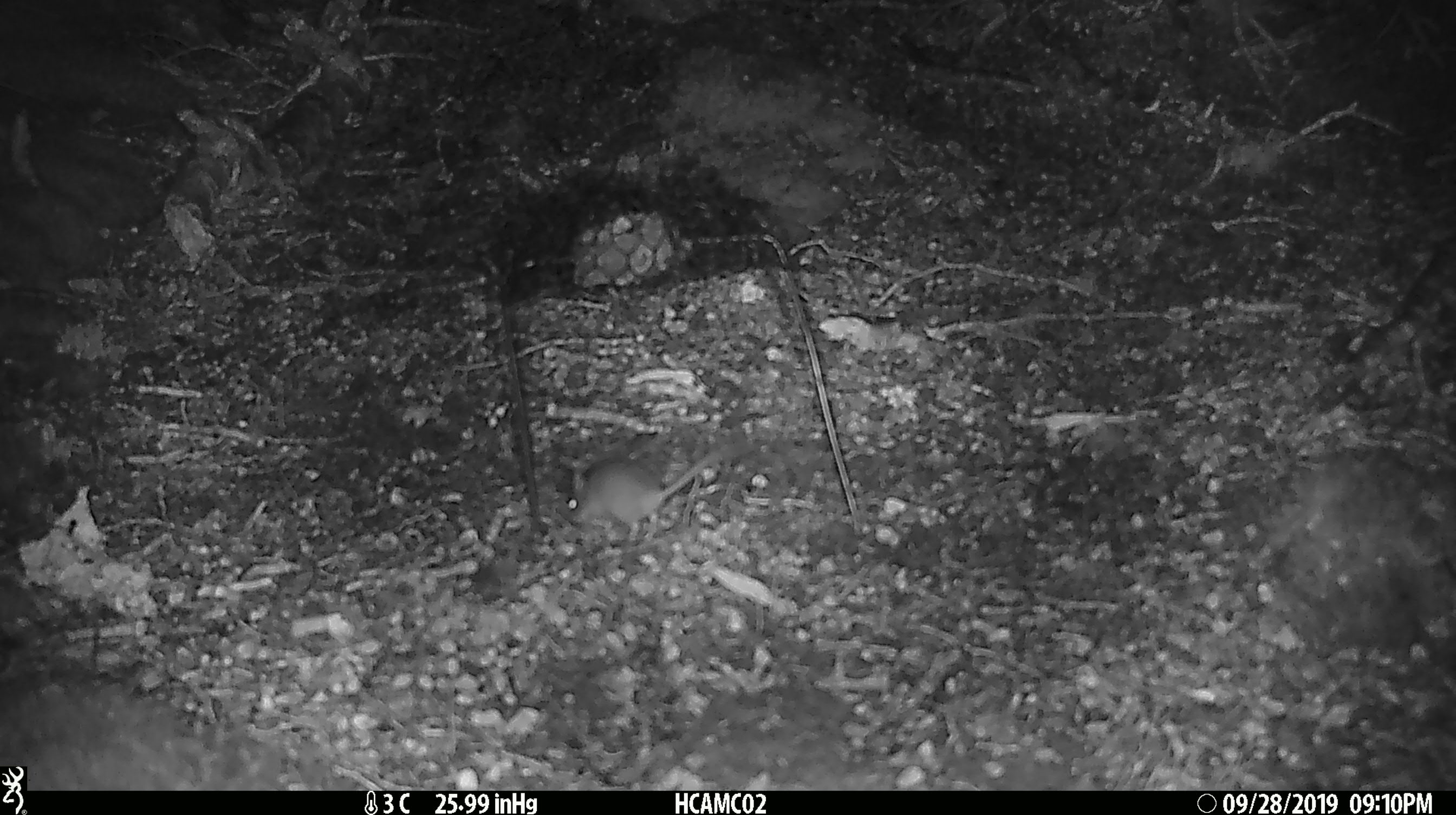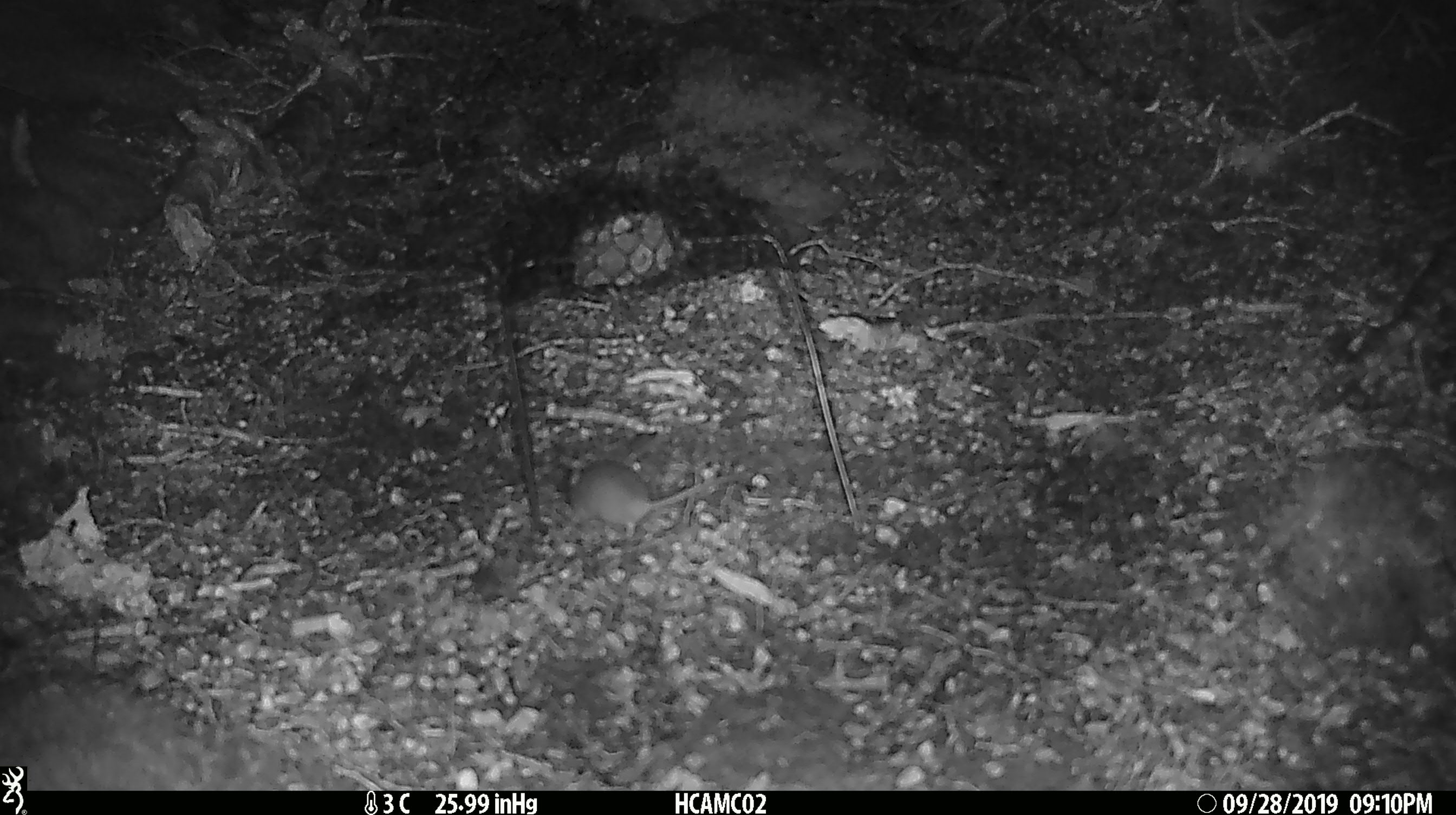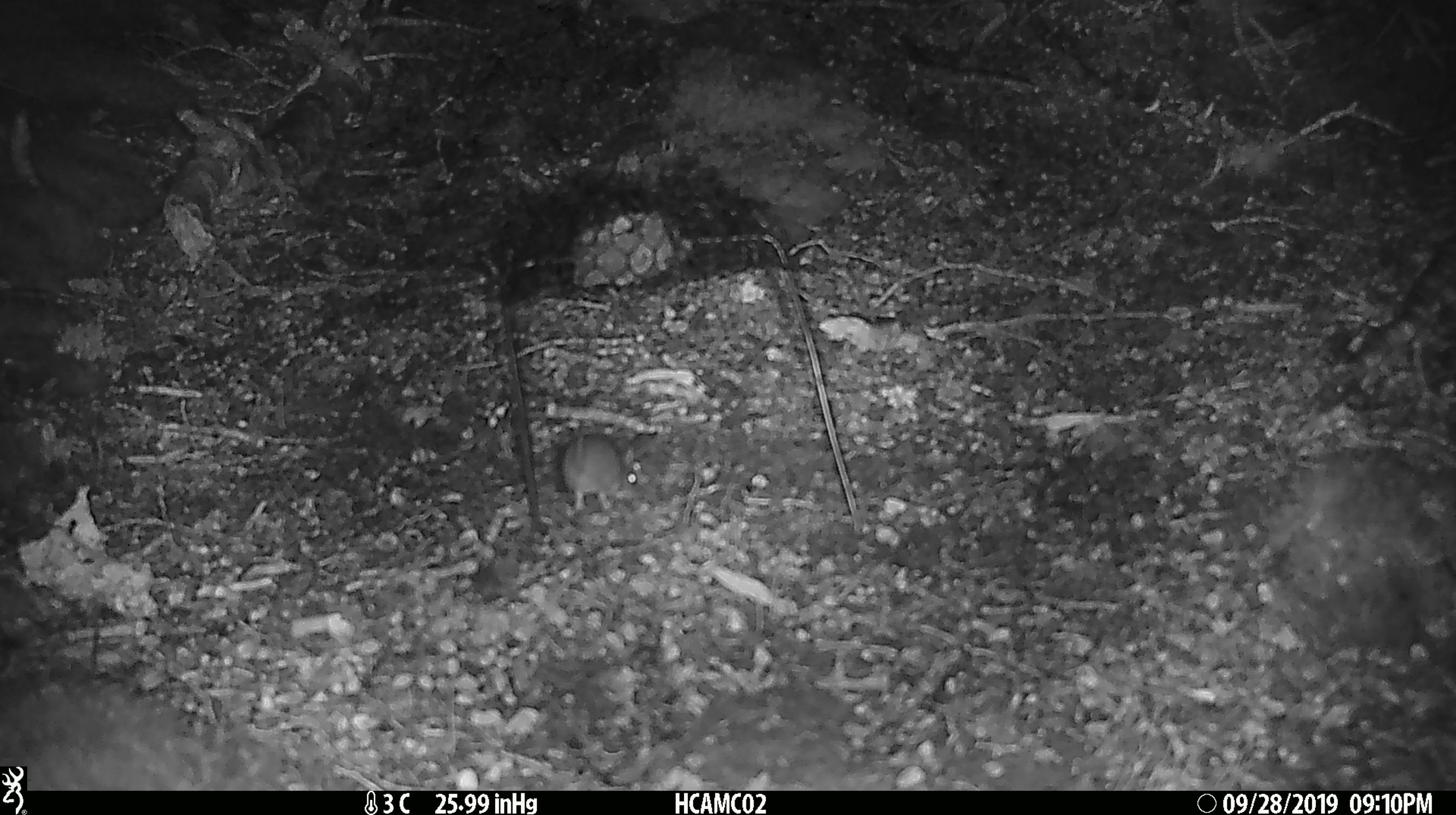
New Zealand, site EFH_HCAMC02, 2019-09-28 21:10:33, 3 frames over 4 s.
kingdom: Animalia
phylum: Chordata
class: Mammalia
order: Rodentia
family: Muridae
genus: Mus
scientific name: Mus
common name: mouse